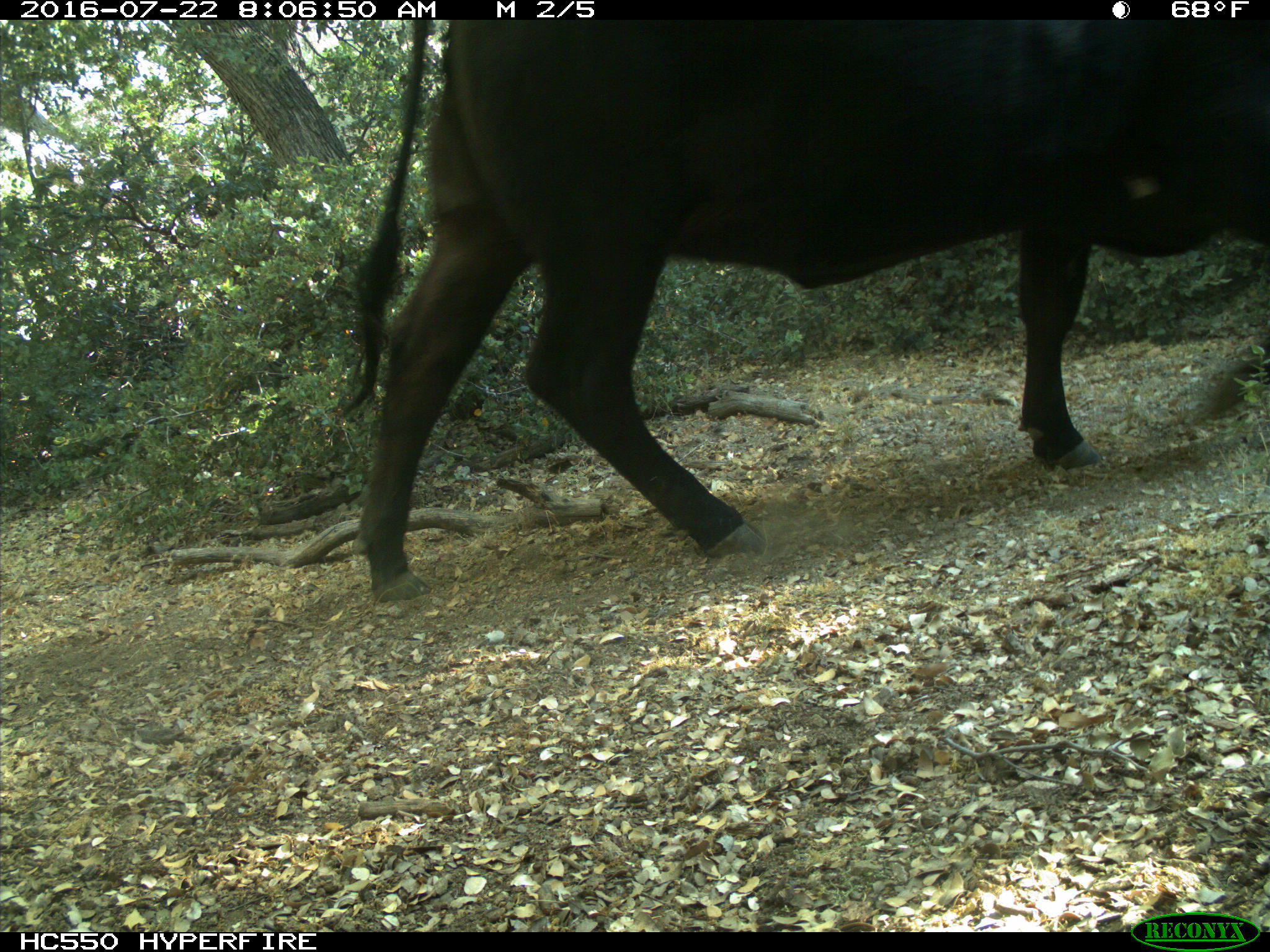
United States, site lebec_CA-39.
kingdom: Animalia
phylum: Chordata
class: Mammalia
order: Artiodactyla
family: Bovidae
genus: Bos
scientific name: Bos taurus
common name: domestic cow